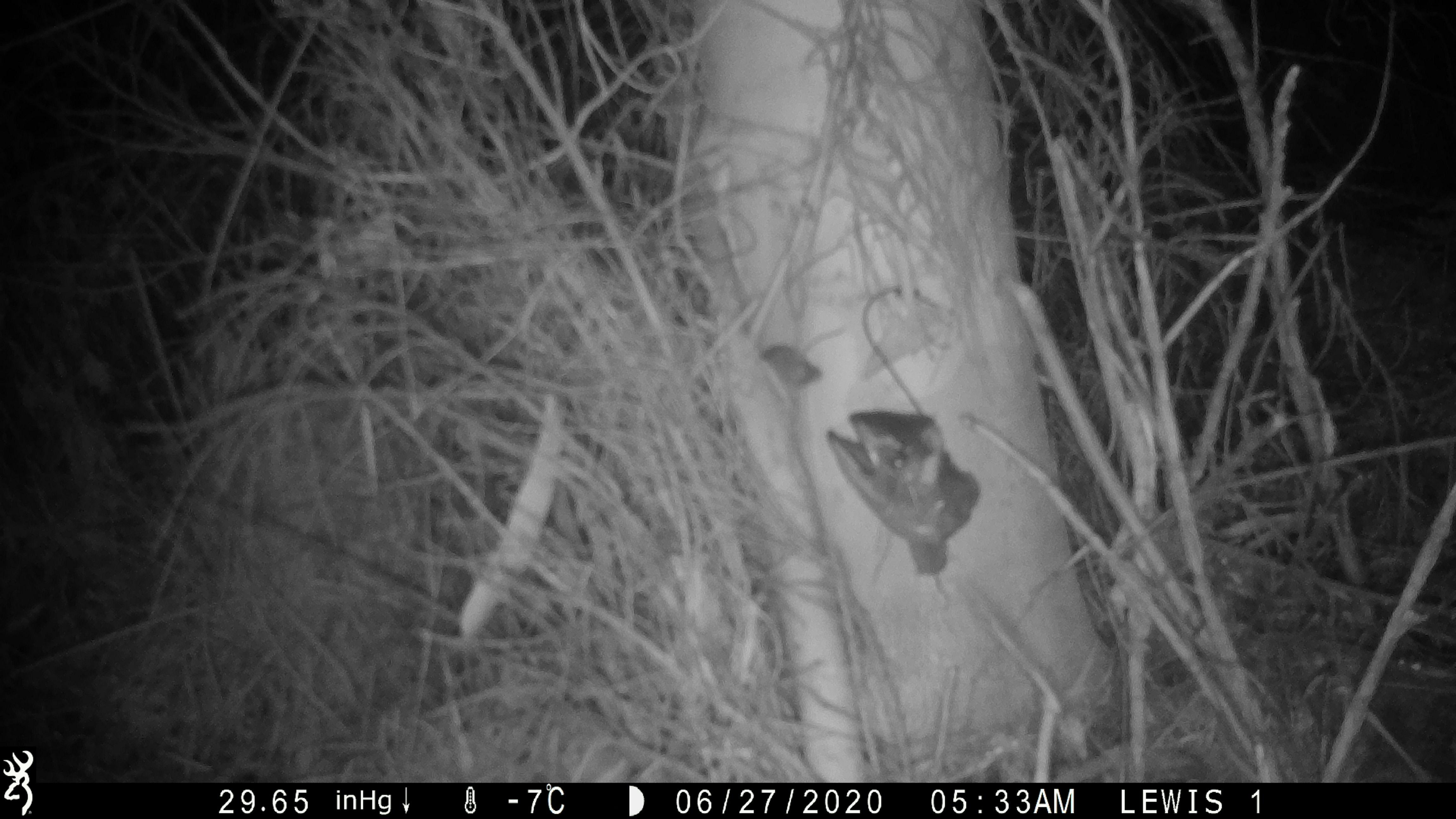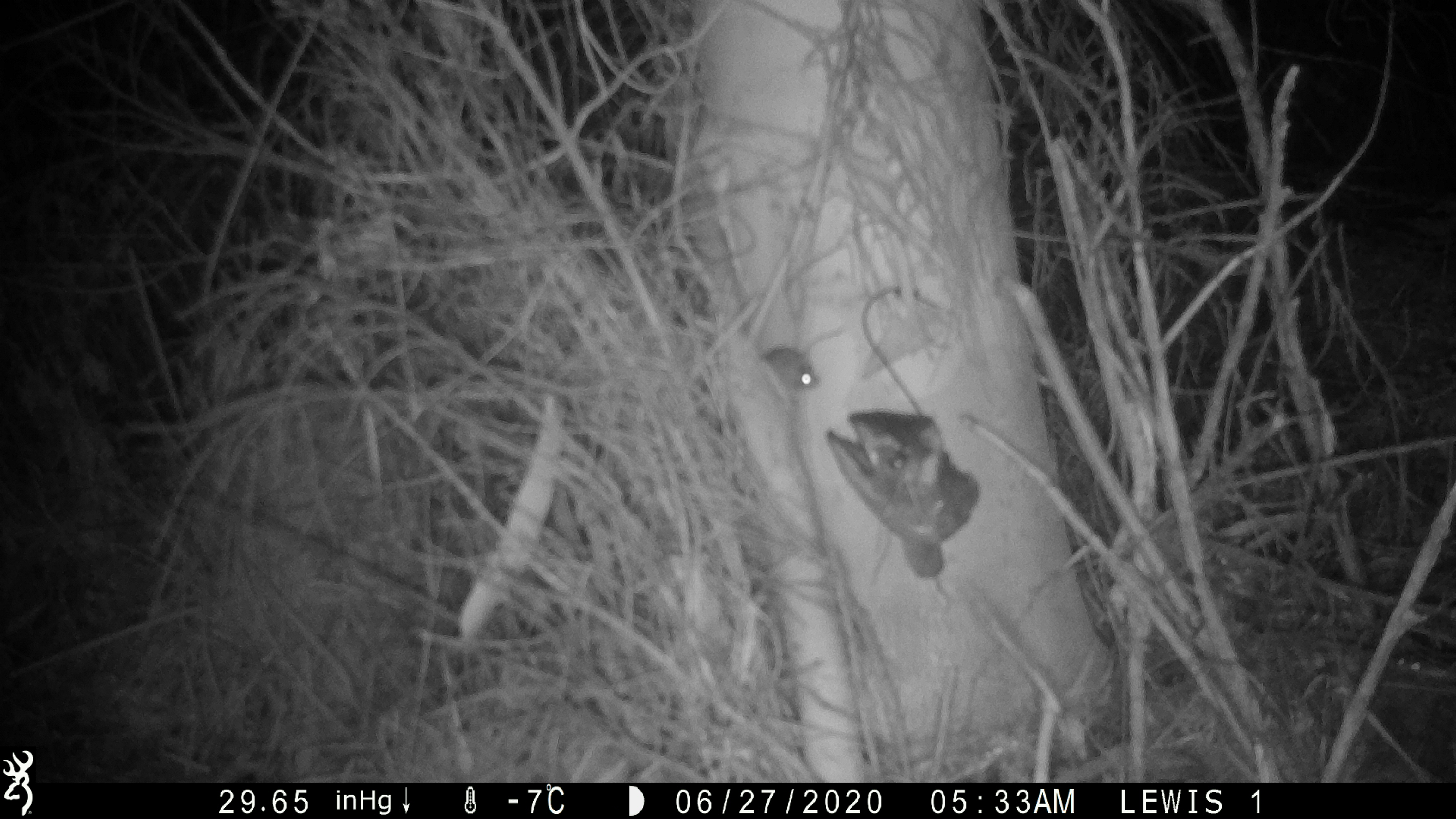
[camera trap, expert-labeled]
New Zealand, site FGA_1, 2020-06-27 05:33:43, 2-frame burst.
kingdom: Animalia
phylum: Chordata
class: Mammalia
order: Rodentia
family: Muridae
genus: Mus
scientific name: Mus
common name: mouse